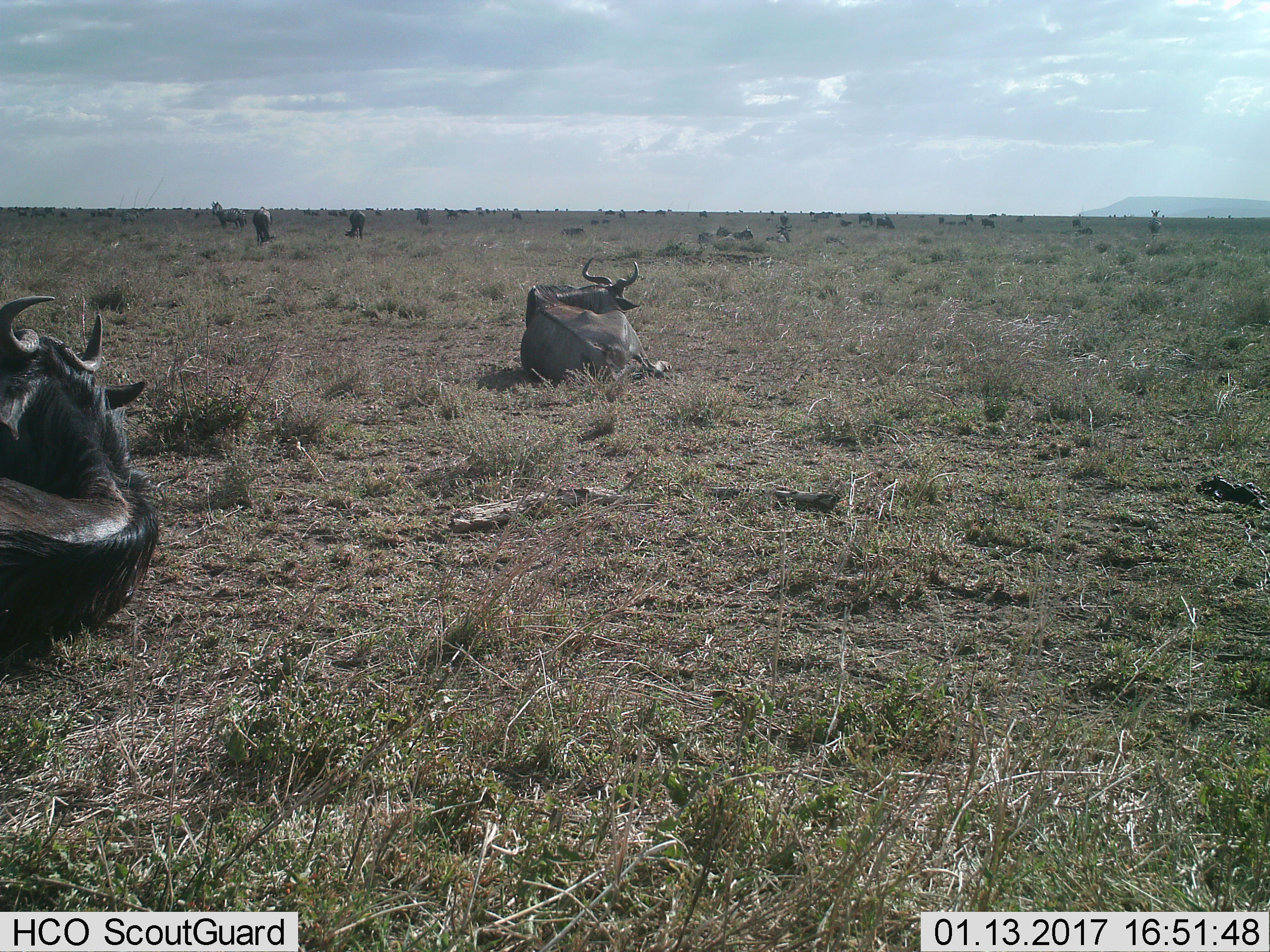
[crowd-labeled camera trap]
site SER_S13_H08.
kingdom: Animalia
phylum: Chordata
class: Mammalia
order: Artiodactyla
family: Bovidae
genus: Connochaetes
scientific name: Connochaetes taurinus taurinus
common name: blue wildebeest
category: wildebeestblue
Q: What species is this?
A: Wildebeestblue (blue wildebeest) (Connochaetes taurinus taurinus).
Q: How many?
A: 11-50.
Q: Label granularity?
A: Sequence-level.